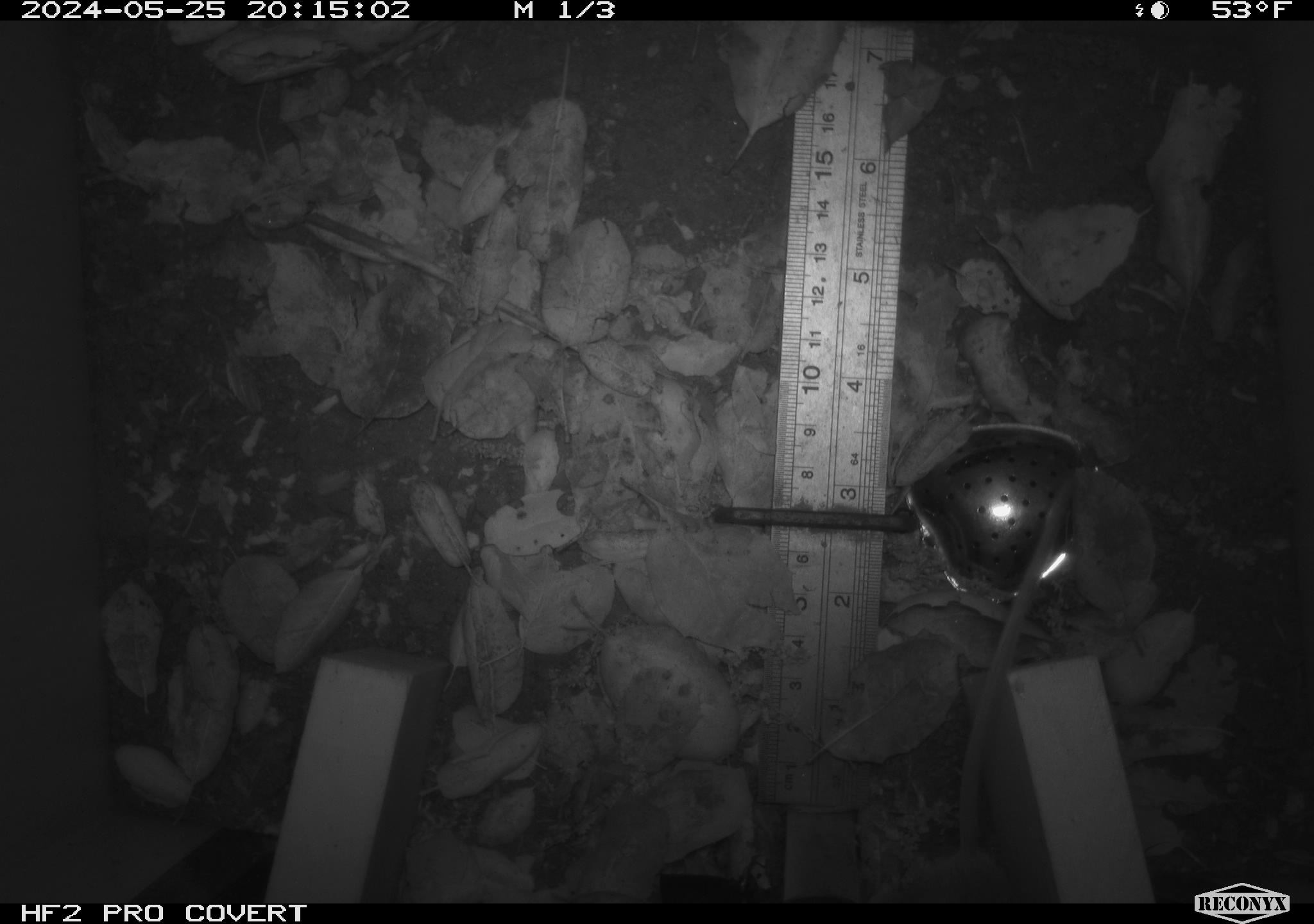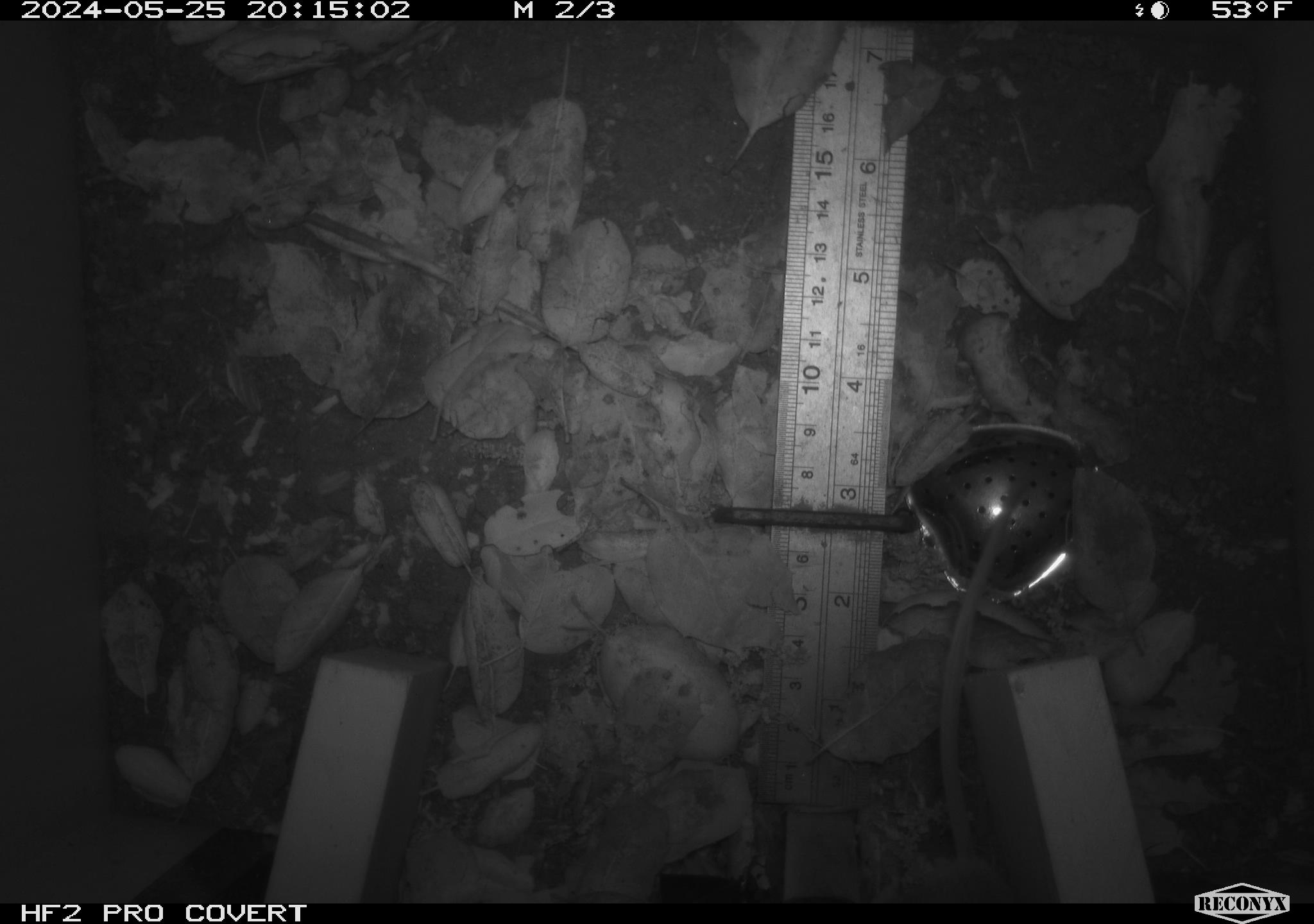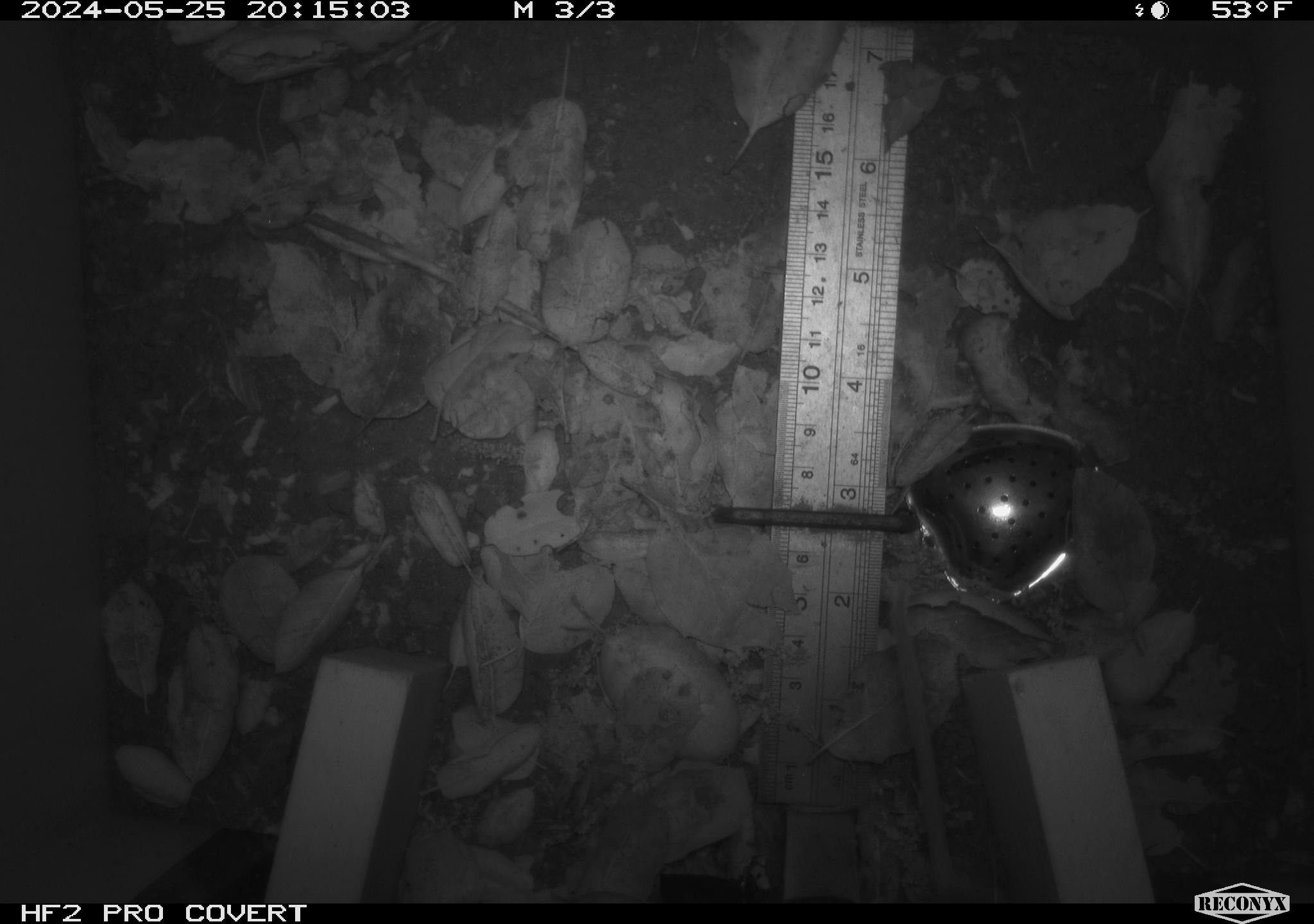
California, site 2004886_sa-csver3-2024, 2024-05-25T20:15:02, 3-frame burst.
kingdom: Animalia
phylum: Chordata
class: Mammalia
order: Rodentia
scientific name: Rodentia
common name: rodent